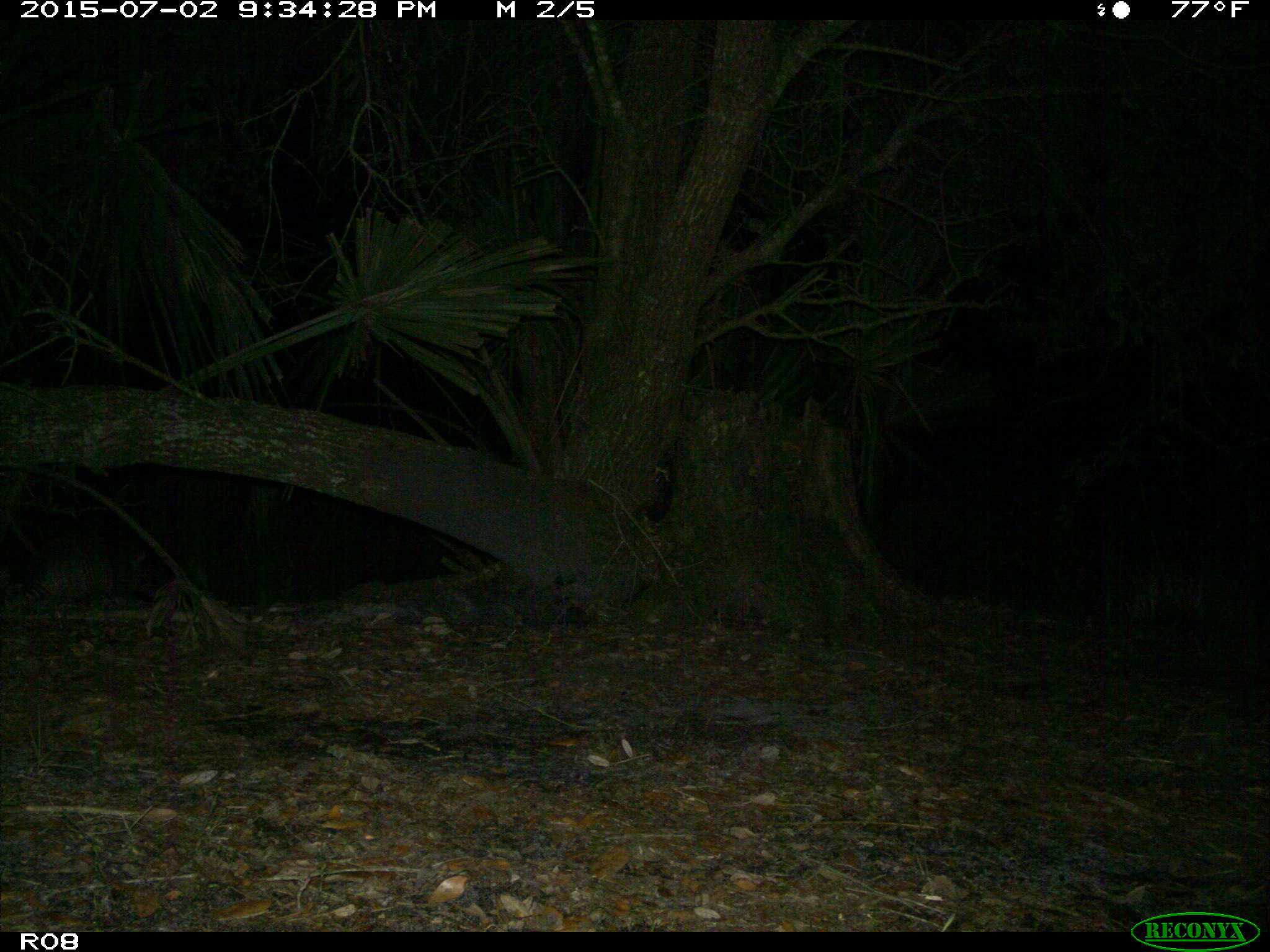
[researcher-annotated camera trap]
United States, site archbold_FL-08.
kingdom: Animalia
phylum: Chordata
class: Mammalia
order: Cingulata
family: Dasypodidae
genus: Dasypus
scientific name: Dasypus novemcinctus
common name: nine-banded armadillo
Dasypus novemcinctus (nine-banded armadillo).